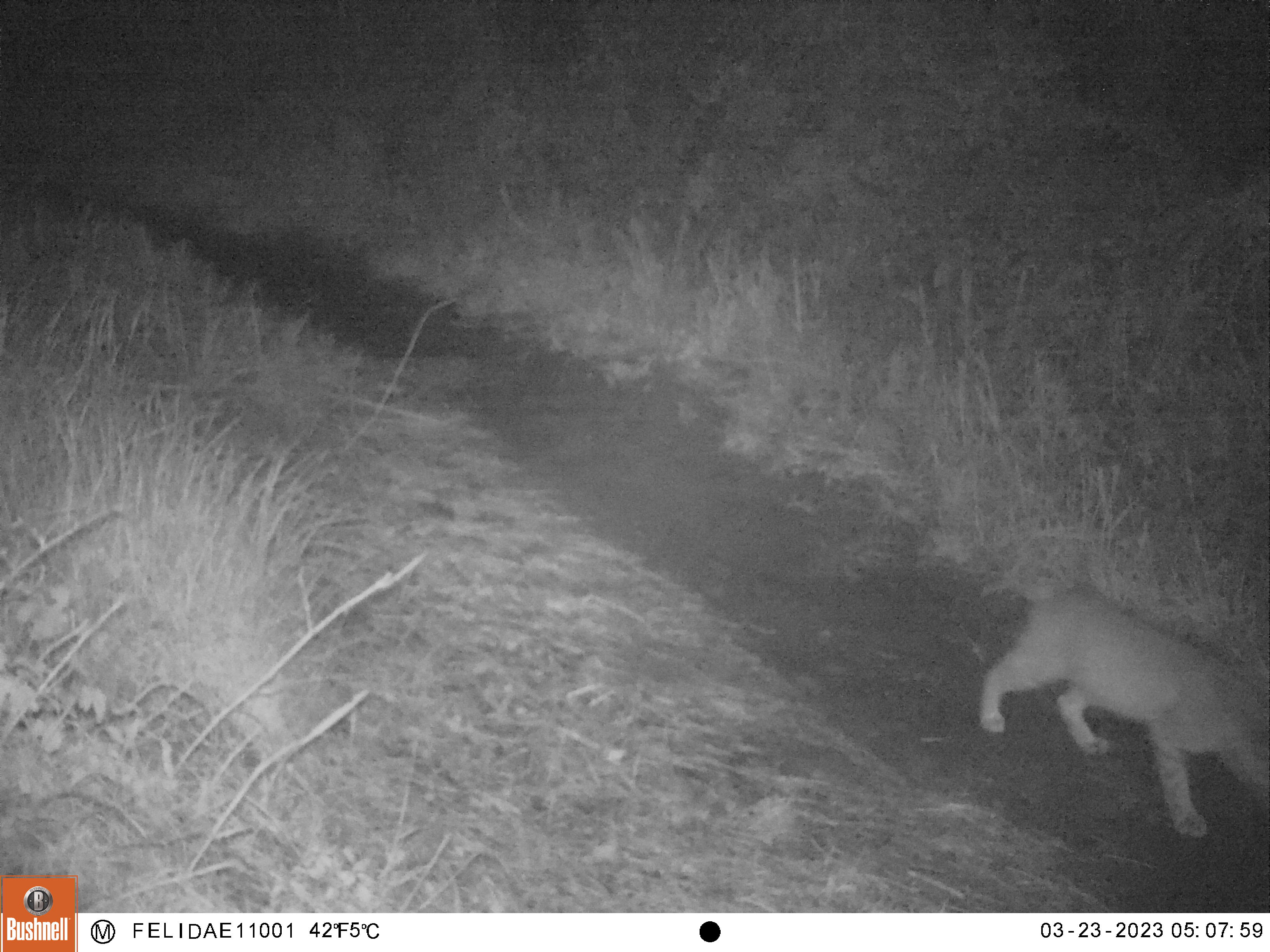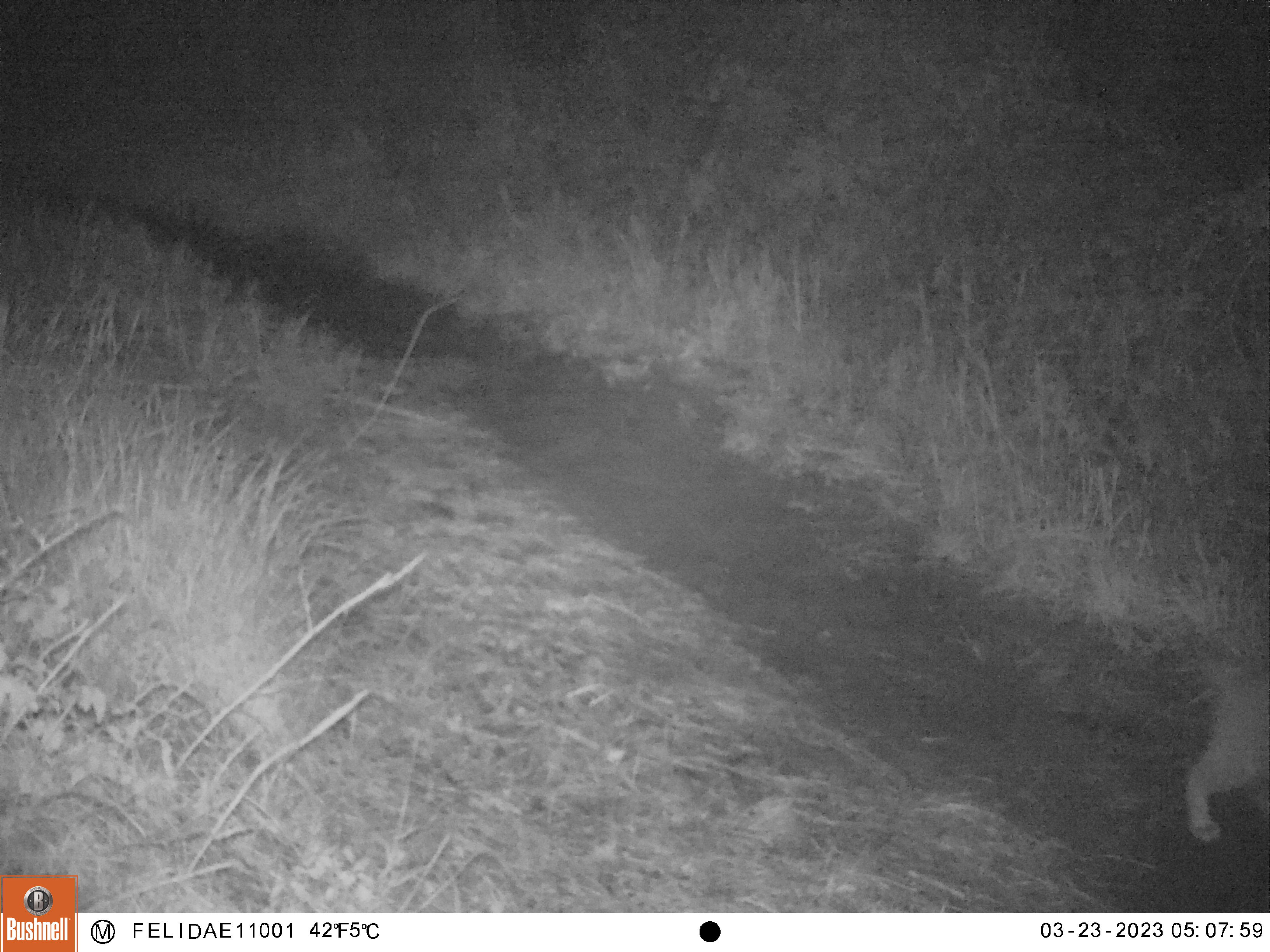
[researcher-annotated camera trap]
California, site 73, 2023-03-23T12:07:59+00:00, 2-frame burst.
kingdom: Animalia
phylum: Chordata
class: Mammalia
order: Carnivora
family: Felidae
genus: Lynx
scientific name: Lynx rufus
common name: bobcat